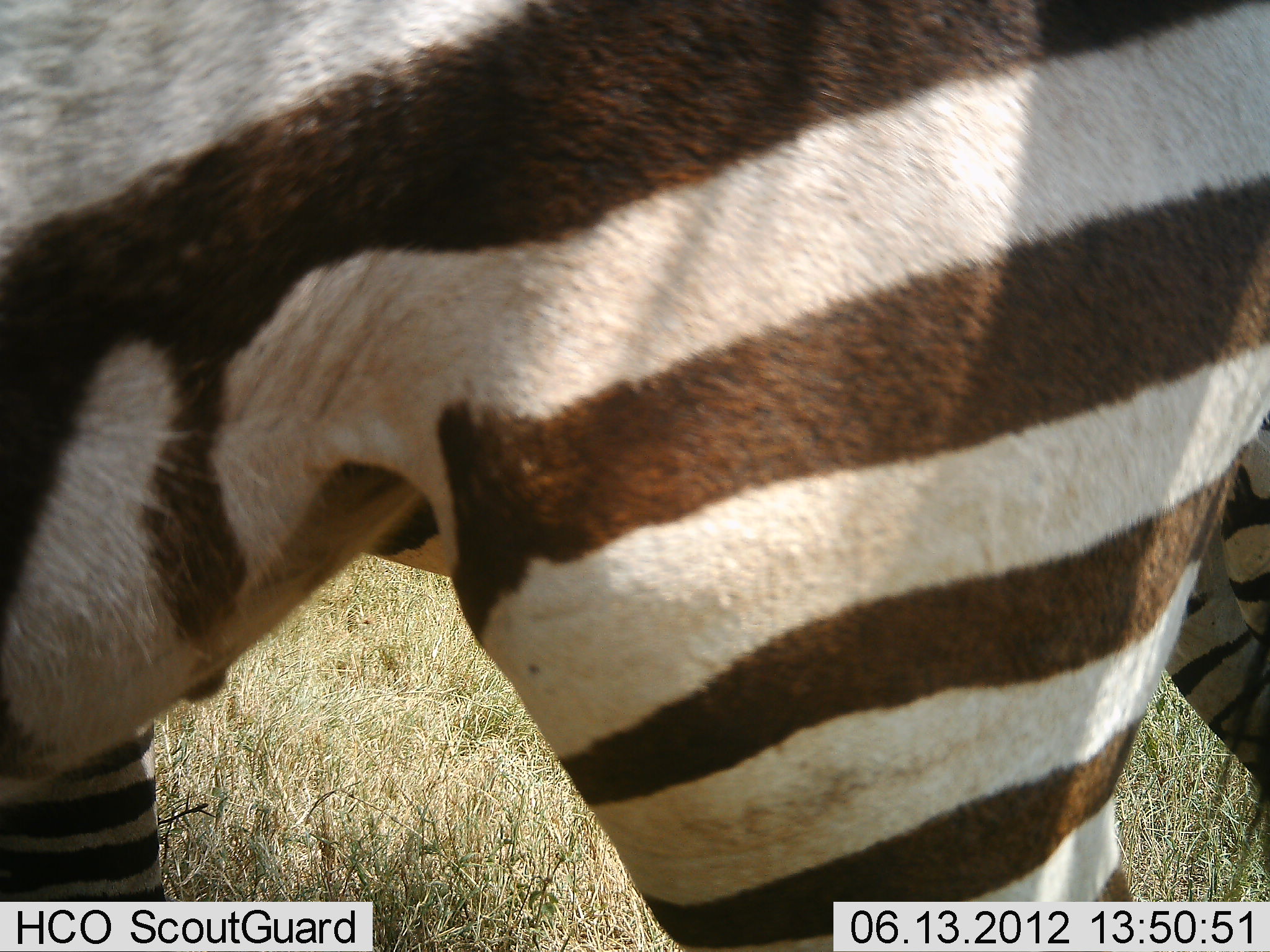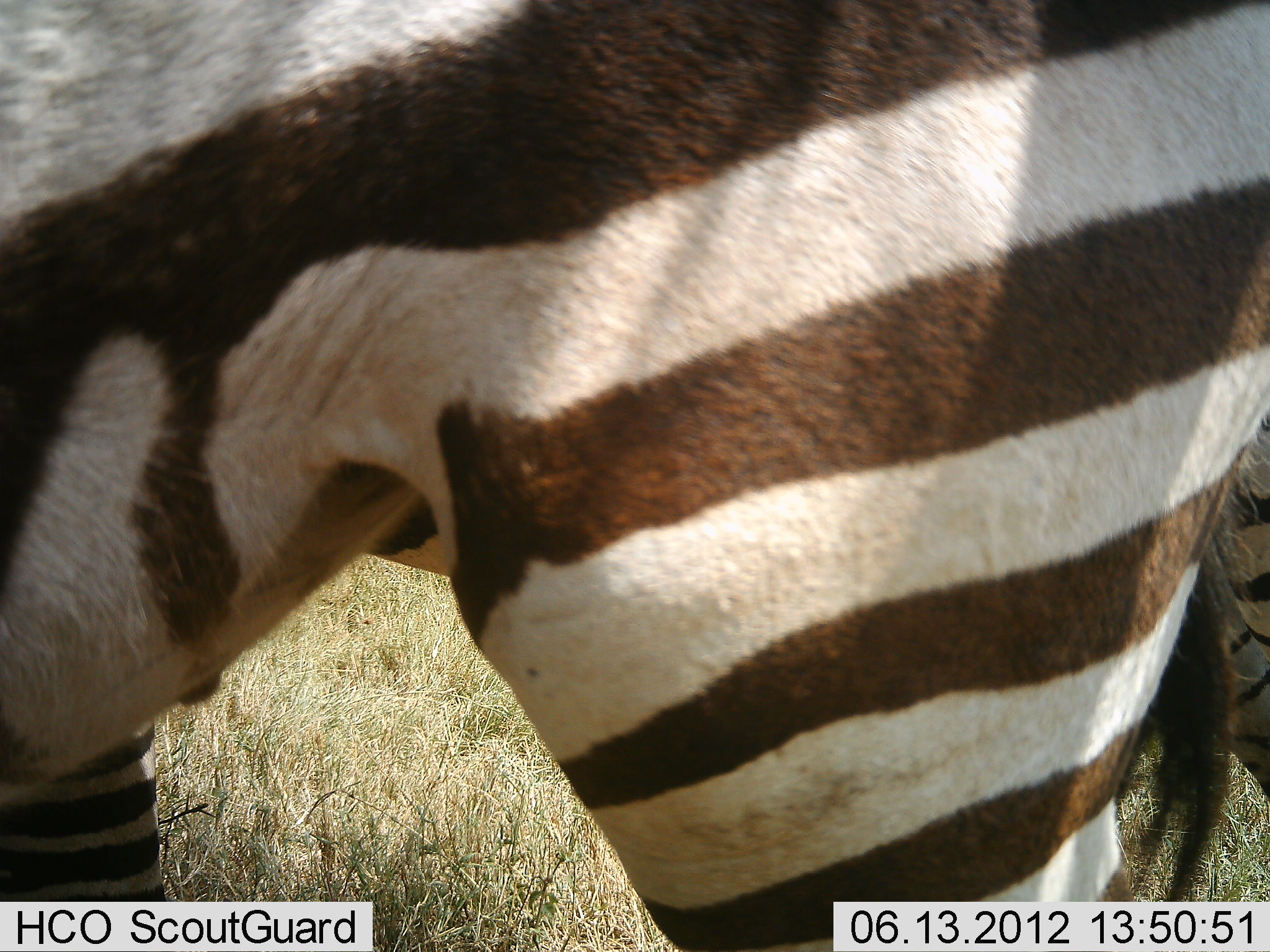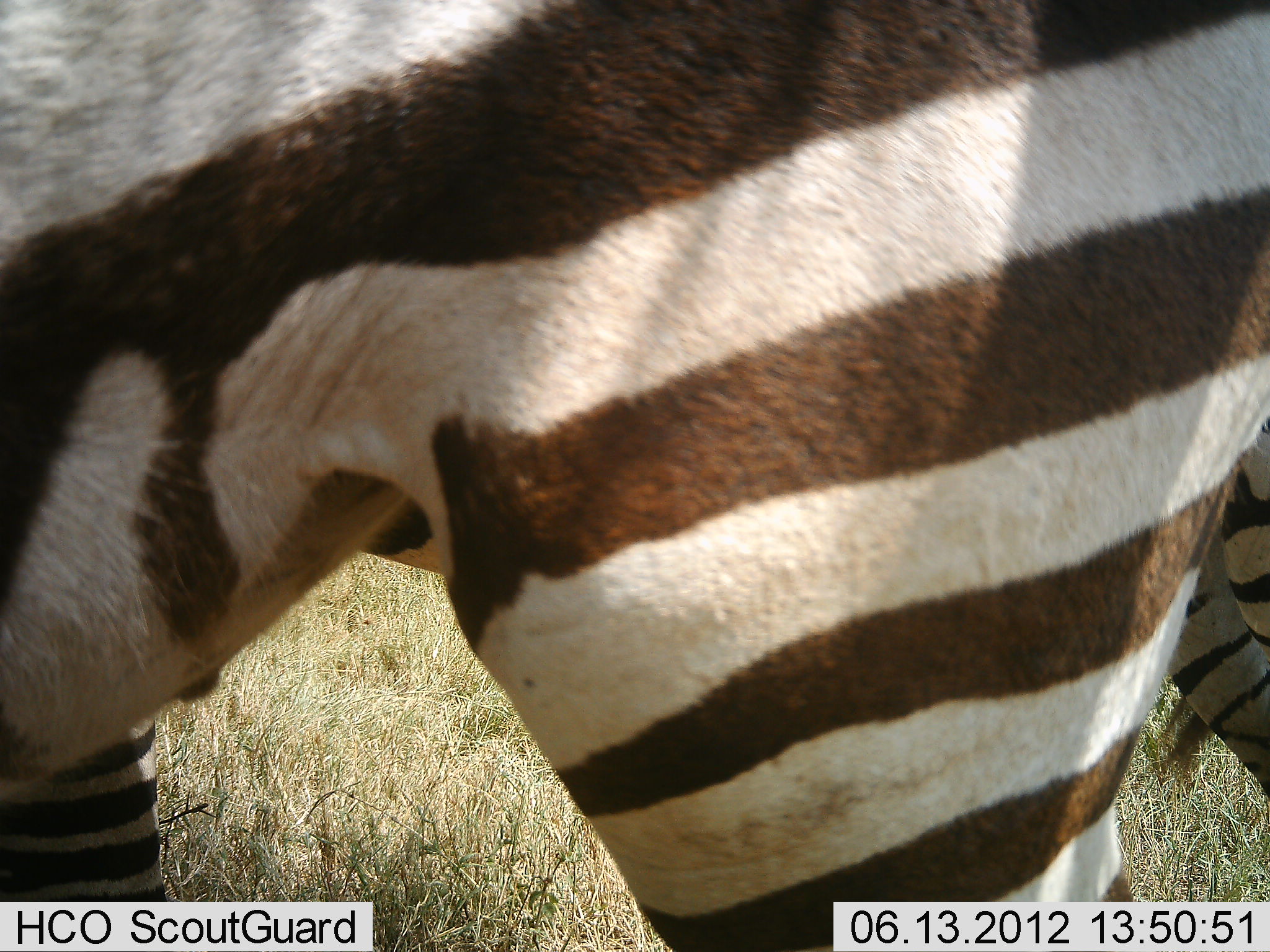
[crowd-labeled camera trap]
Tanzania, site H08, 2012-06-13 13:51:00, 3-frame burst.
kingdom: Animalia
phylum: Chordata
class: Mammalia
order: Perissodactyla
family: Equidae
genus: Equus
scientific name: Equus quagga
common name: plains zebra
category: zebra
Zebra (plains zebra) (Equus quagga), count 2. Behavior (volunteer vote fractions): standing 100%, resting 0%, moving 0%, interacting 10%. Young present (vote fraction): 0%. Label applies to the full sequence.